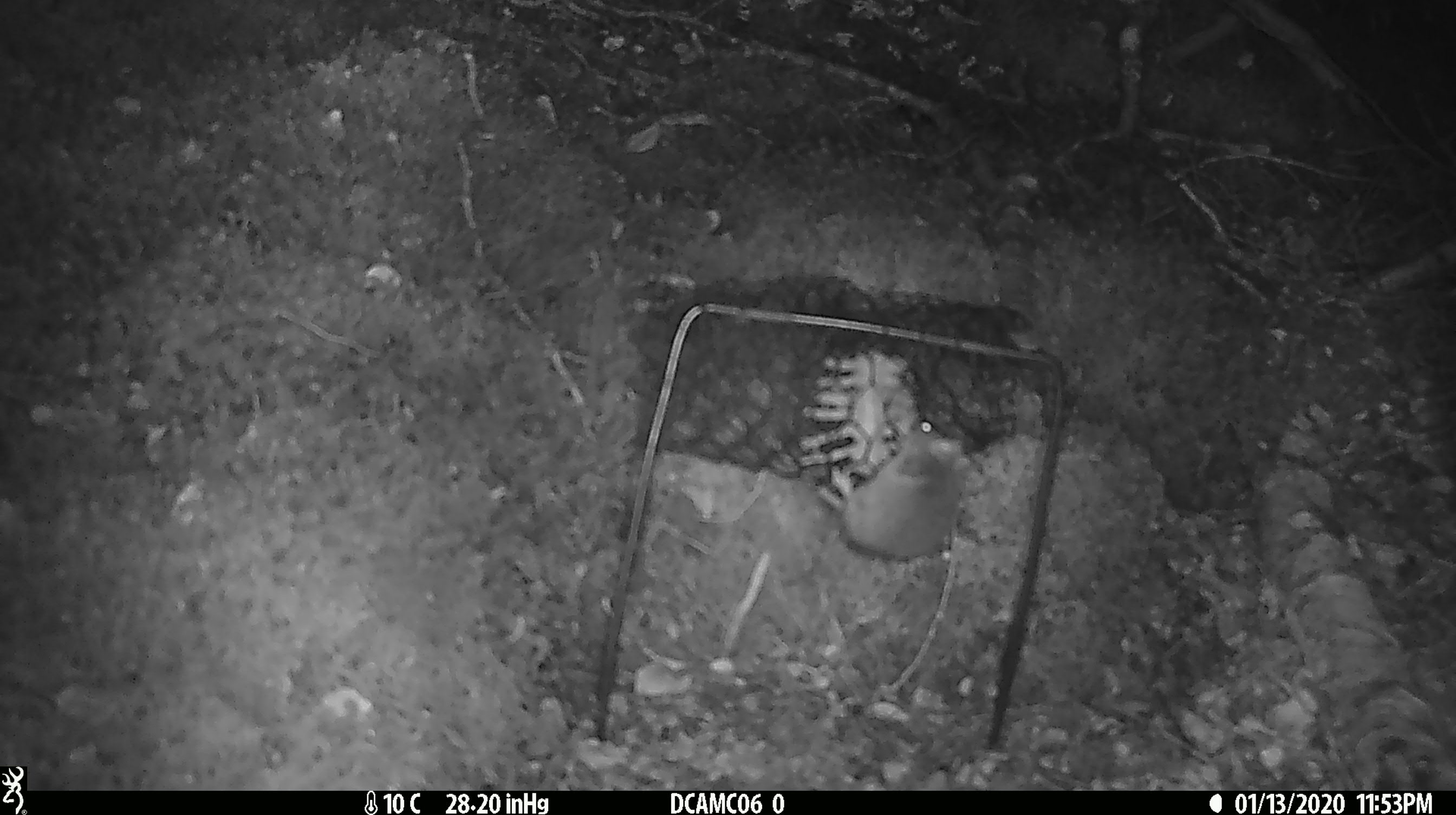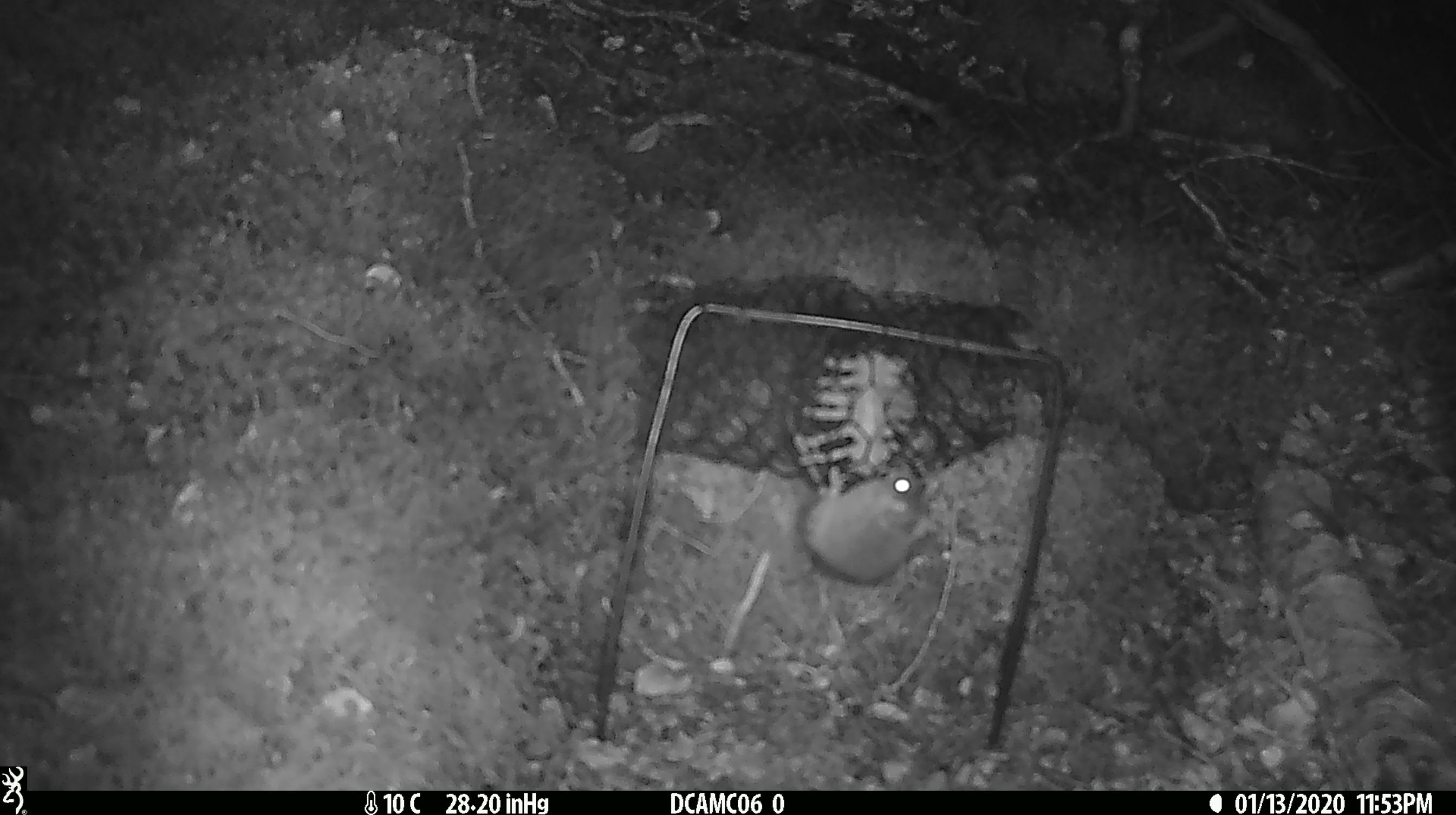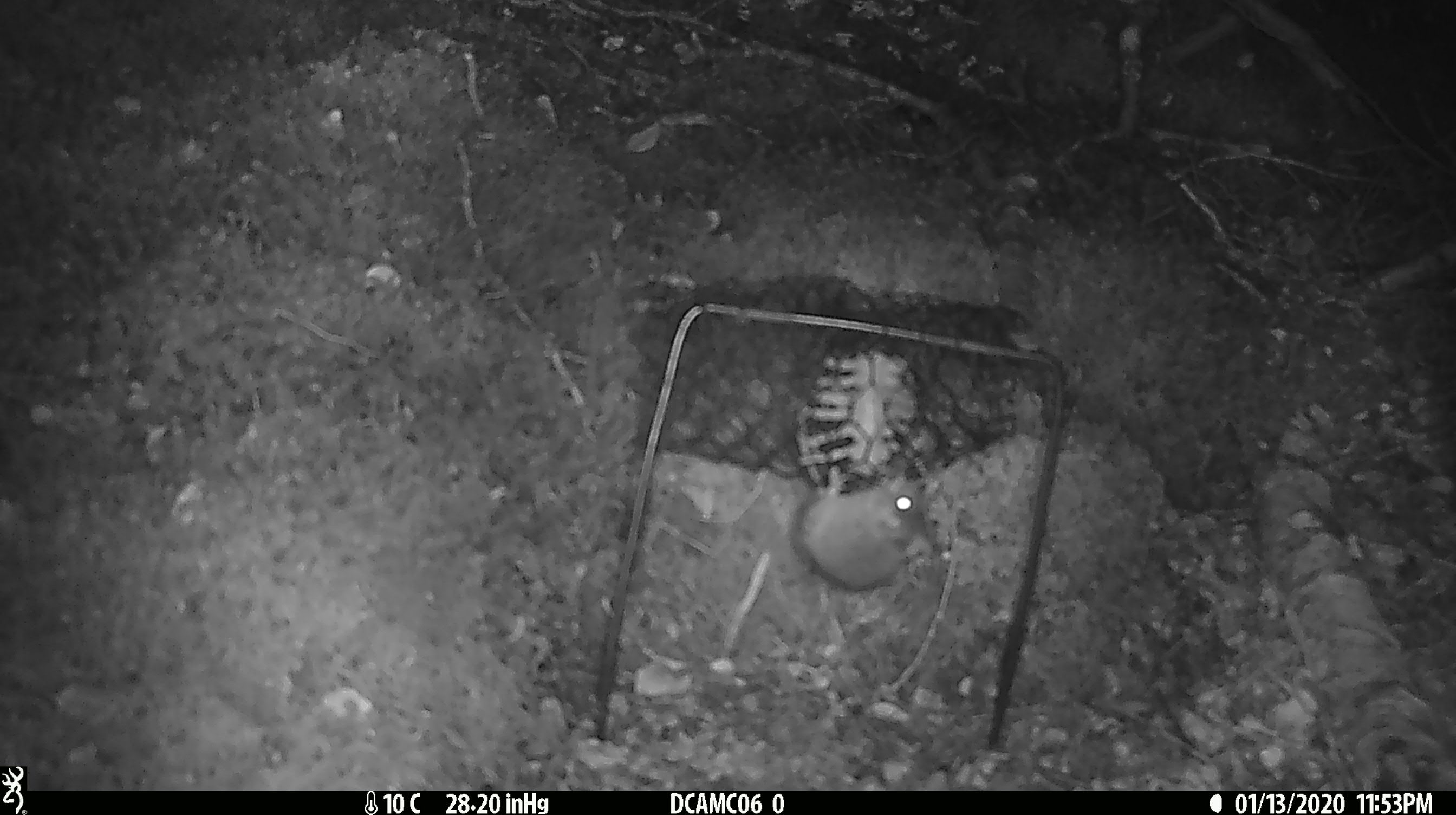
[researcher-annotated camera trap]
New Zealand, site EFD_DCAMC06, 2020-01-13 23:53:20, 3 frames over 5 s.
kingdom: Animalia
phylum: Chordata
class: Mammalia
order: Rodentia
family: Muridae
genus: Mus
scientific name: Mus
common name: mouse